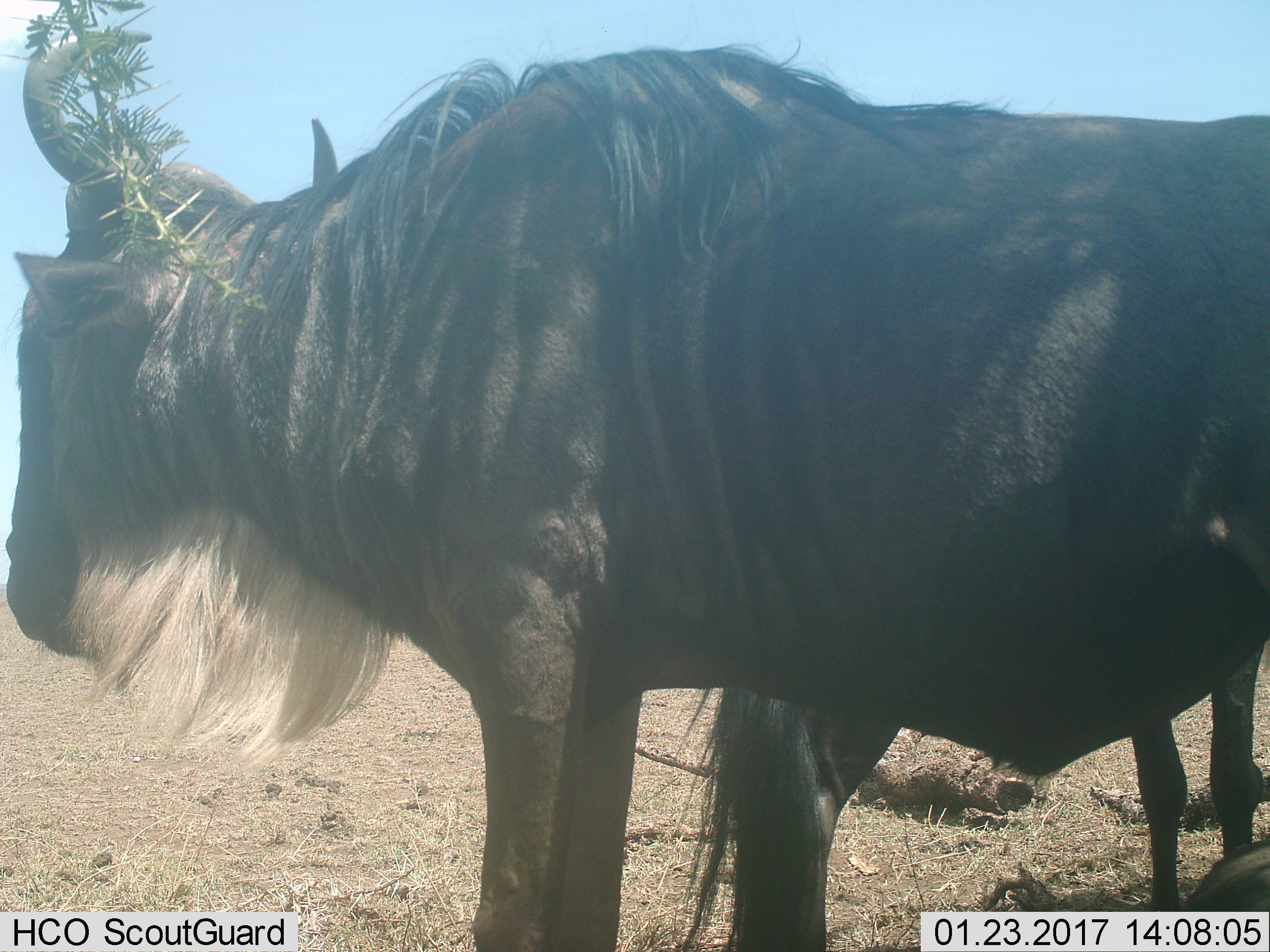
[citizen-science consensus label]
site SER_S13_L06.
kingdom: Animalia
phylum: Chordata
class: Mammalia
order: Artiodactyla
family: Bovidae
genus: Connochaetes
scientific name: Connochaetes taurinus taurinus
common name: blue wildebeest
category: wildebeestblue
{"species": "wildebeestblue (blue wildebeest) (Connochaetes taurinus taurinus)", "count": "2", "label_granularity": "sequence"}